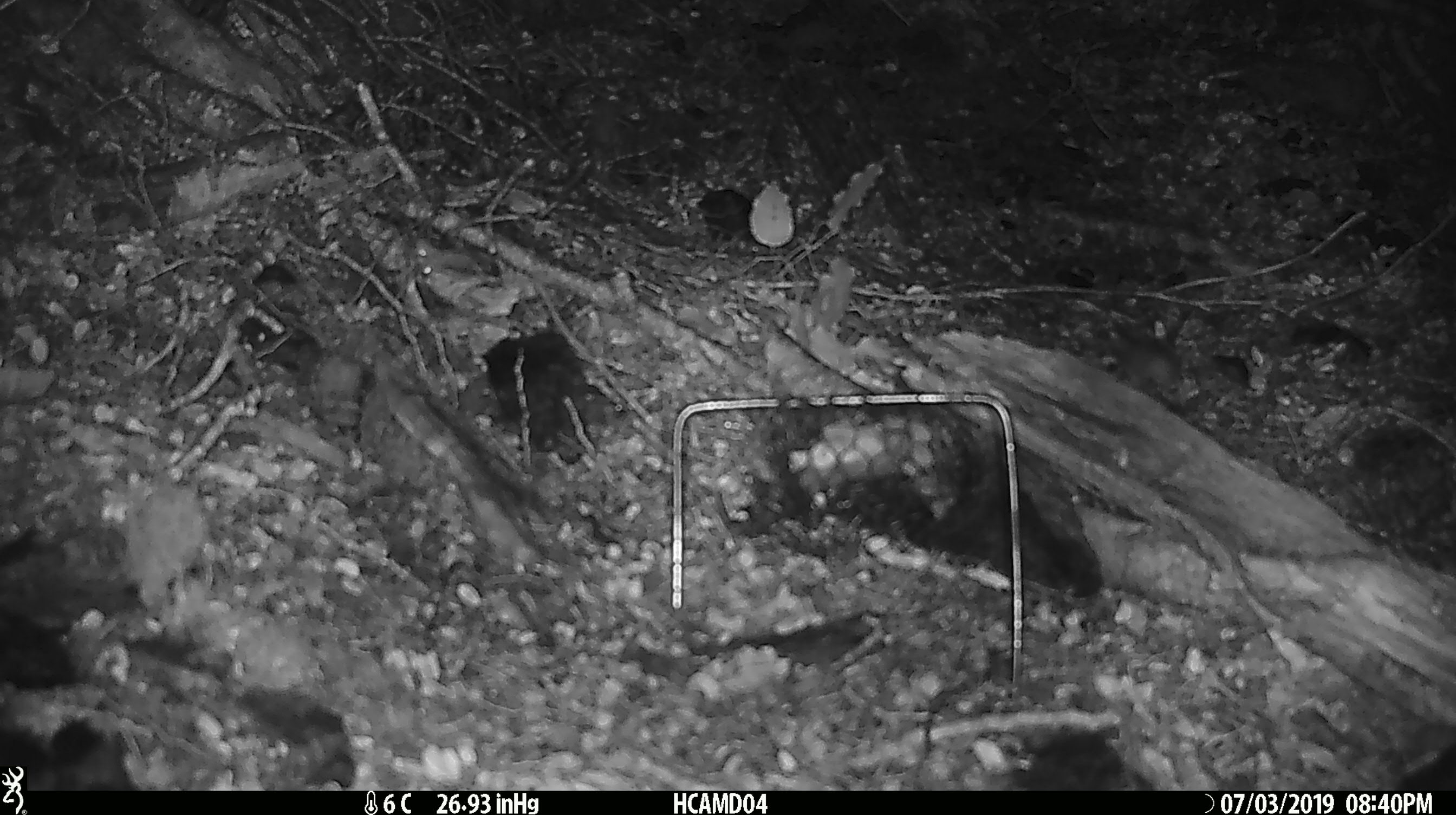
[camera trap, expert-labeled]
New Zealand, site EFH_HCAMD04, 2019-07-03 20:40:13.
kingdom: Animalia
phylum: Chordata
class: Mammalia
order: Rodentia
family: Muridae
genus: Mus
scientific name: Mus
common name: mouse